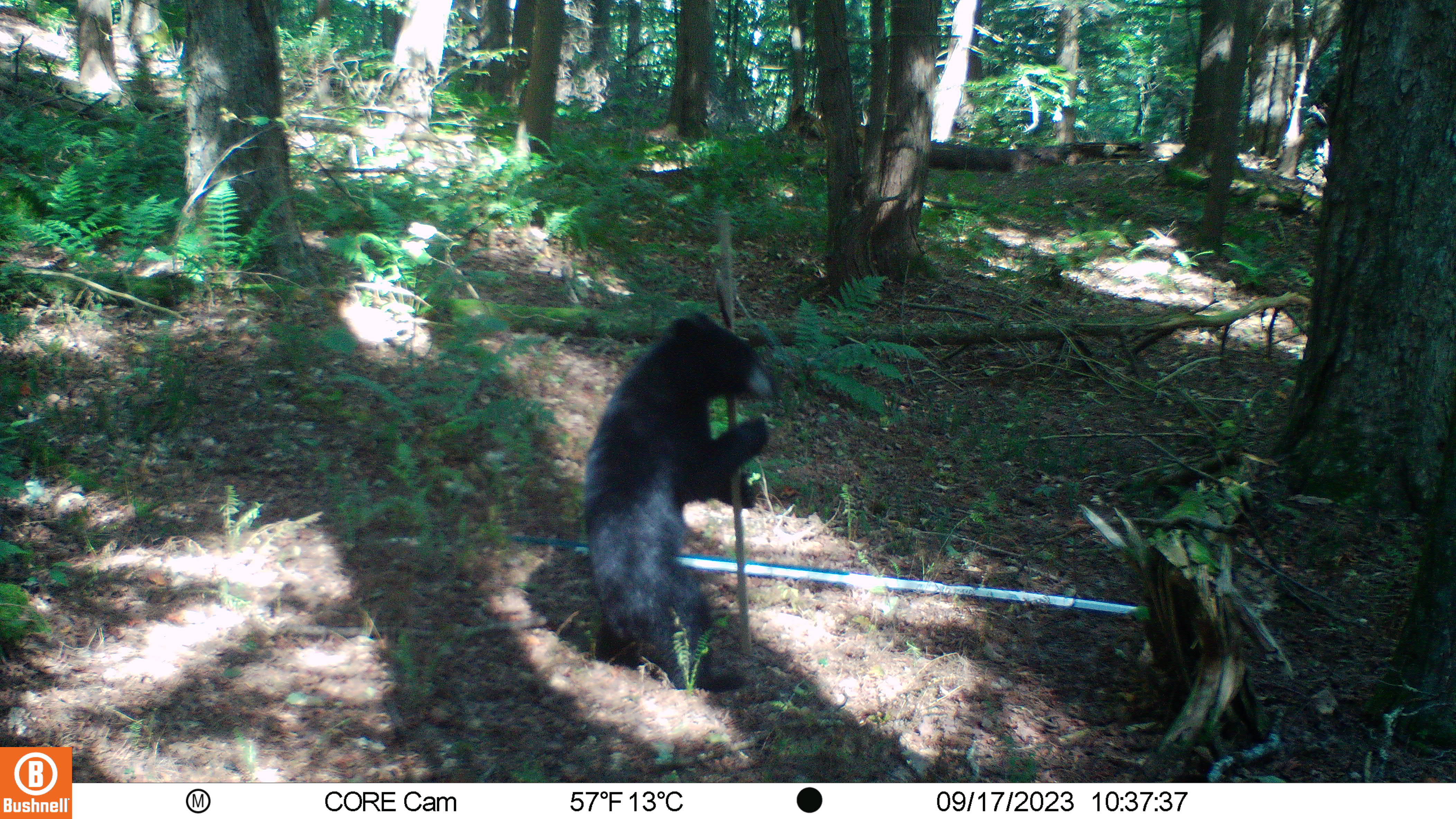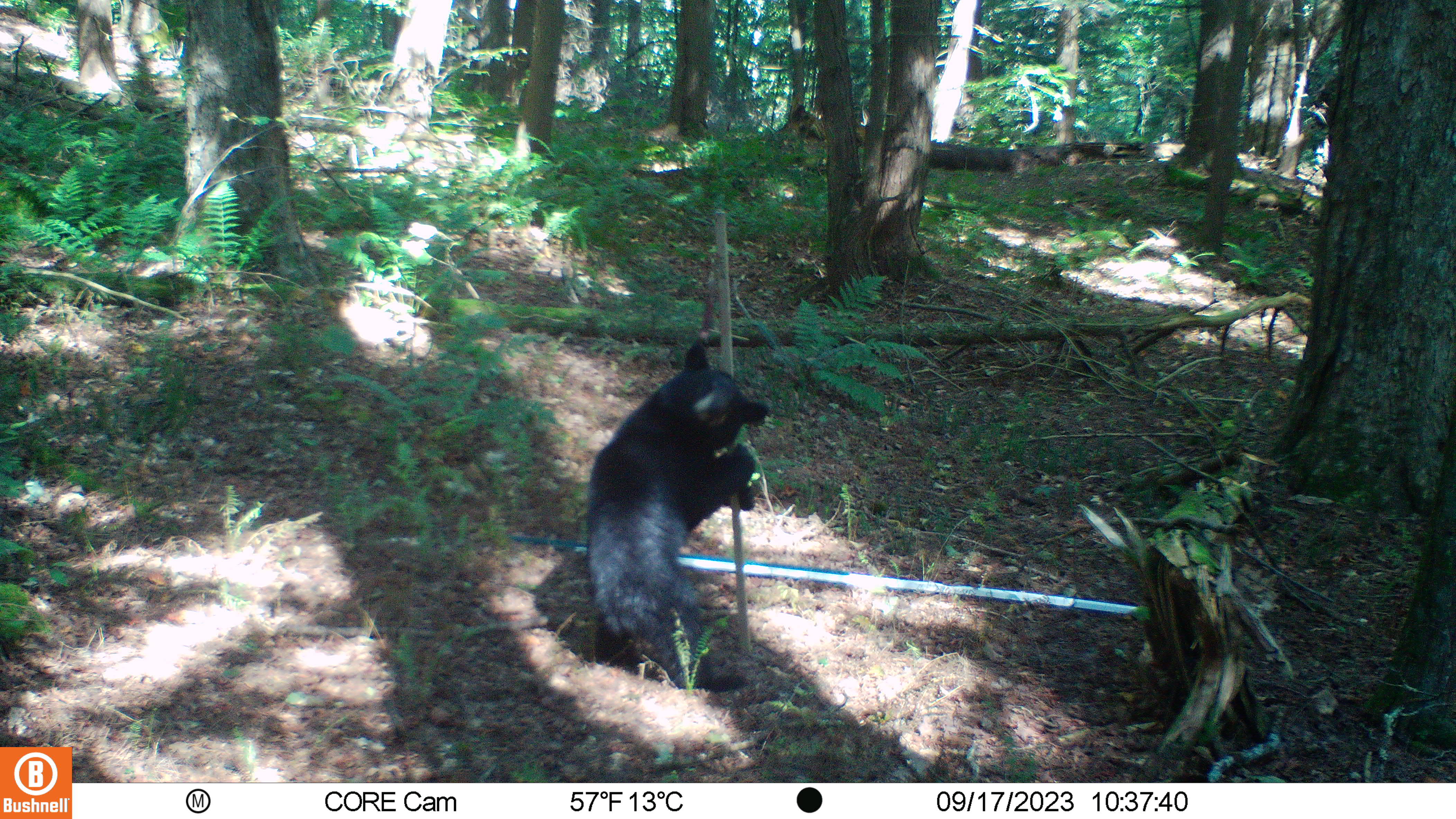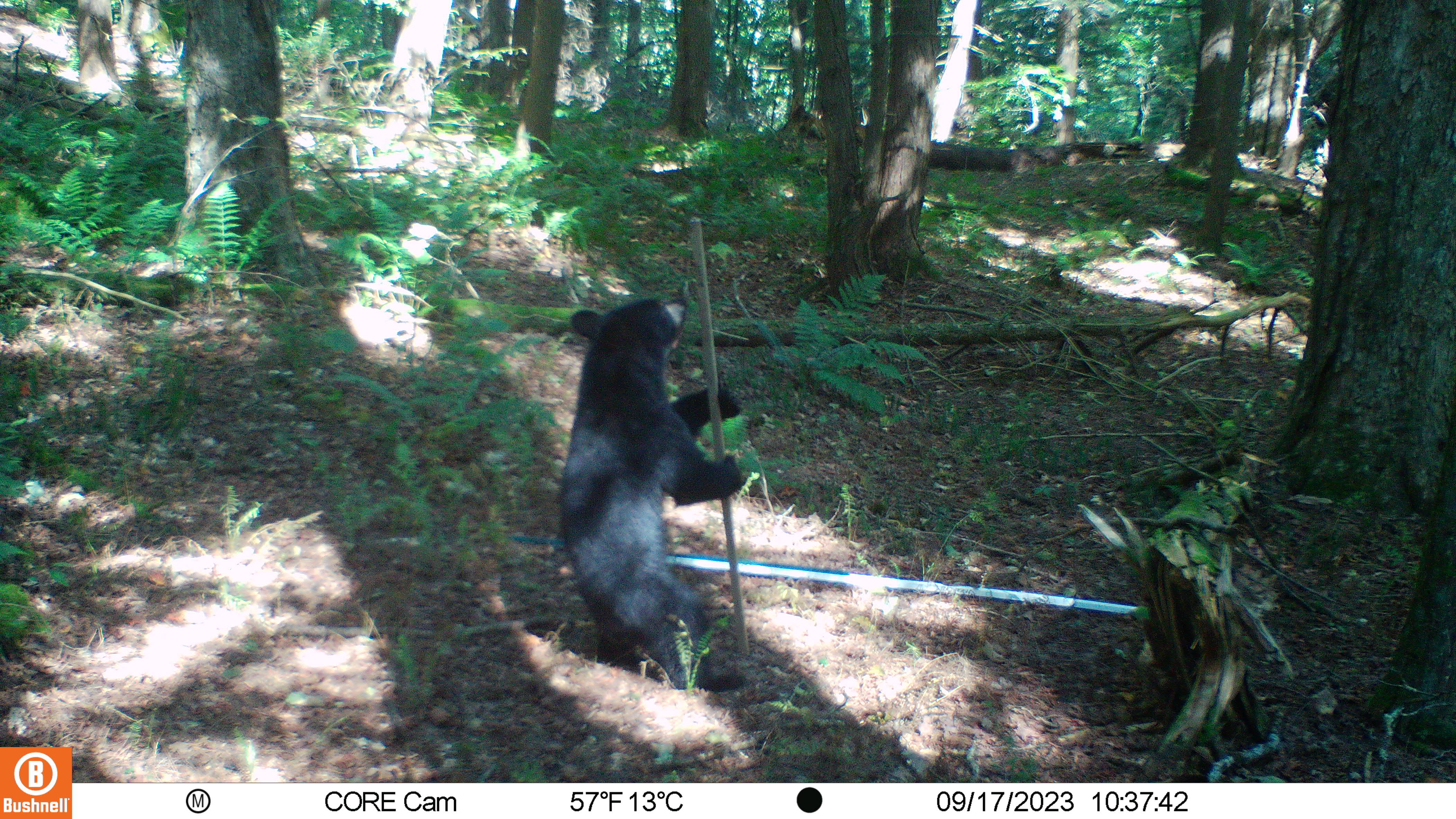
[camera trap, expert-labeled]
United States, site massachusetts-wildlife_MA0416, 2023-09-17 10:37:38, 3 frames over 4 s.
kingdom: Animalia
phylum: Chordata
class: Mammalia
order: Carnivora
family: Ursidae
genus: Ursus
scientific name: Ursus americanus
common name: black bear